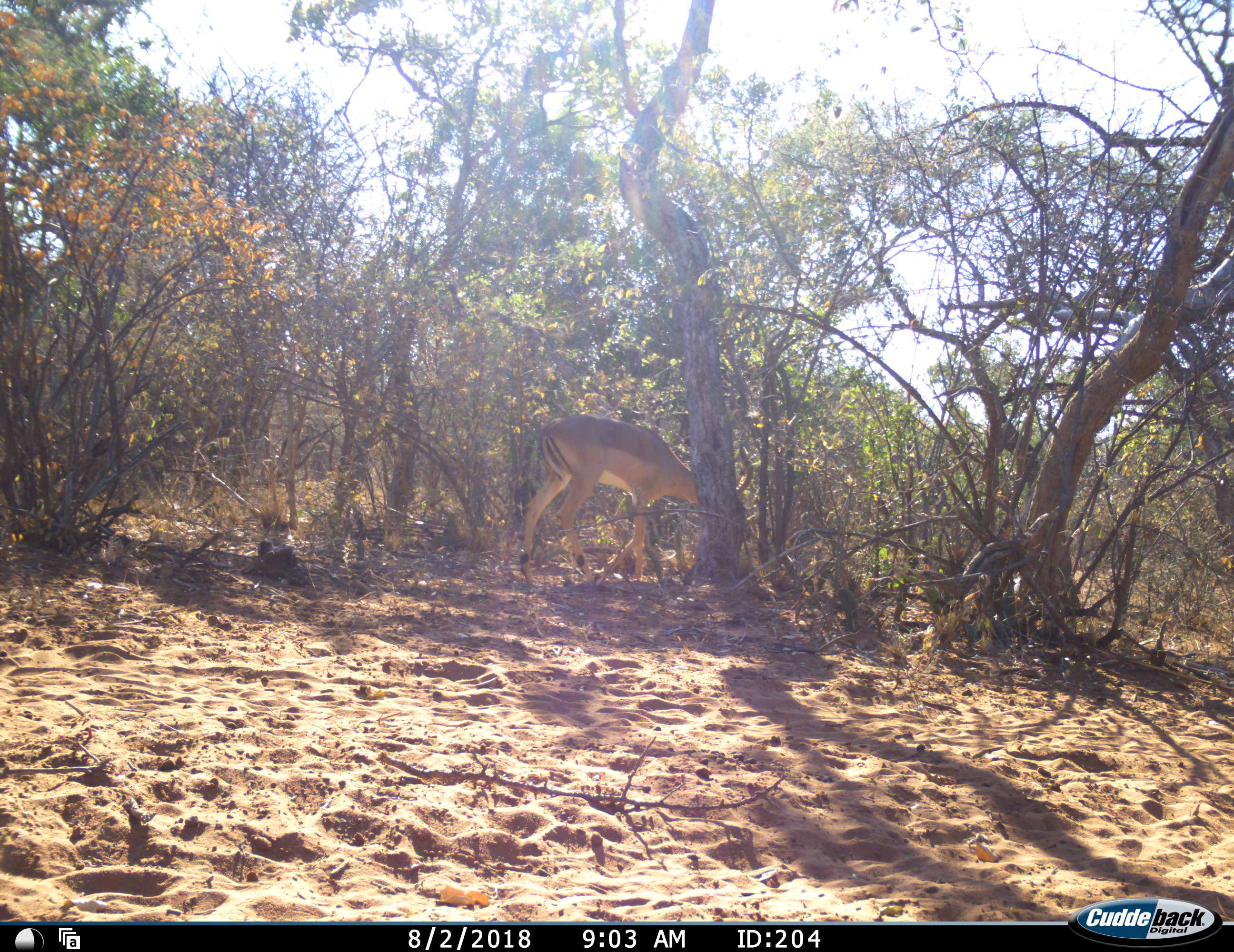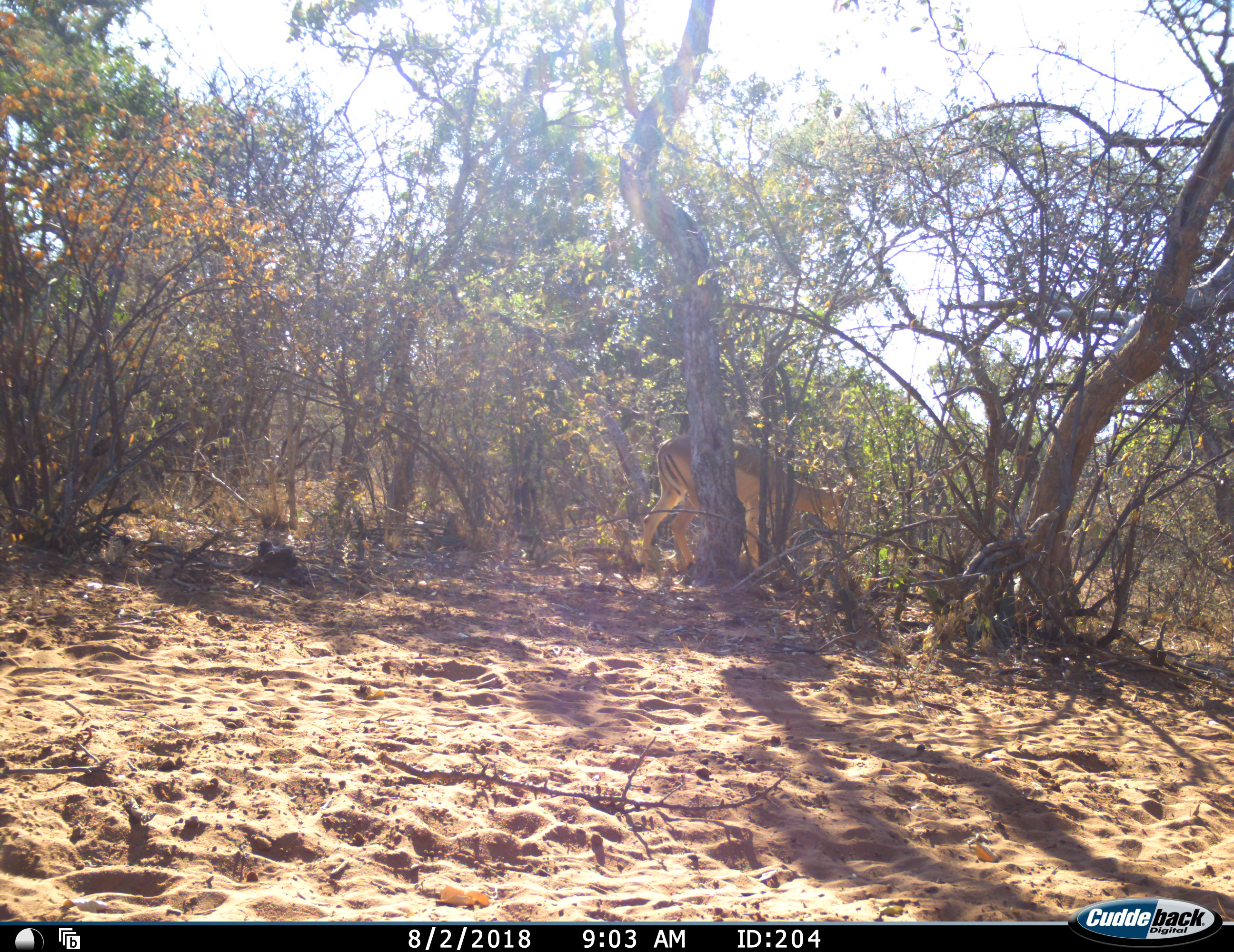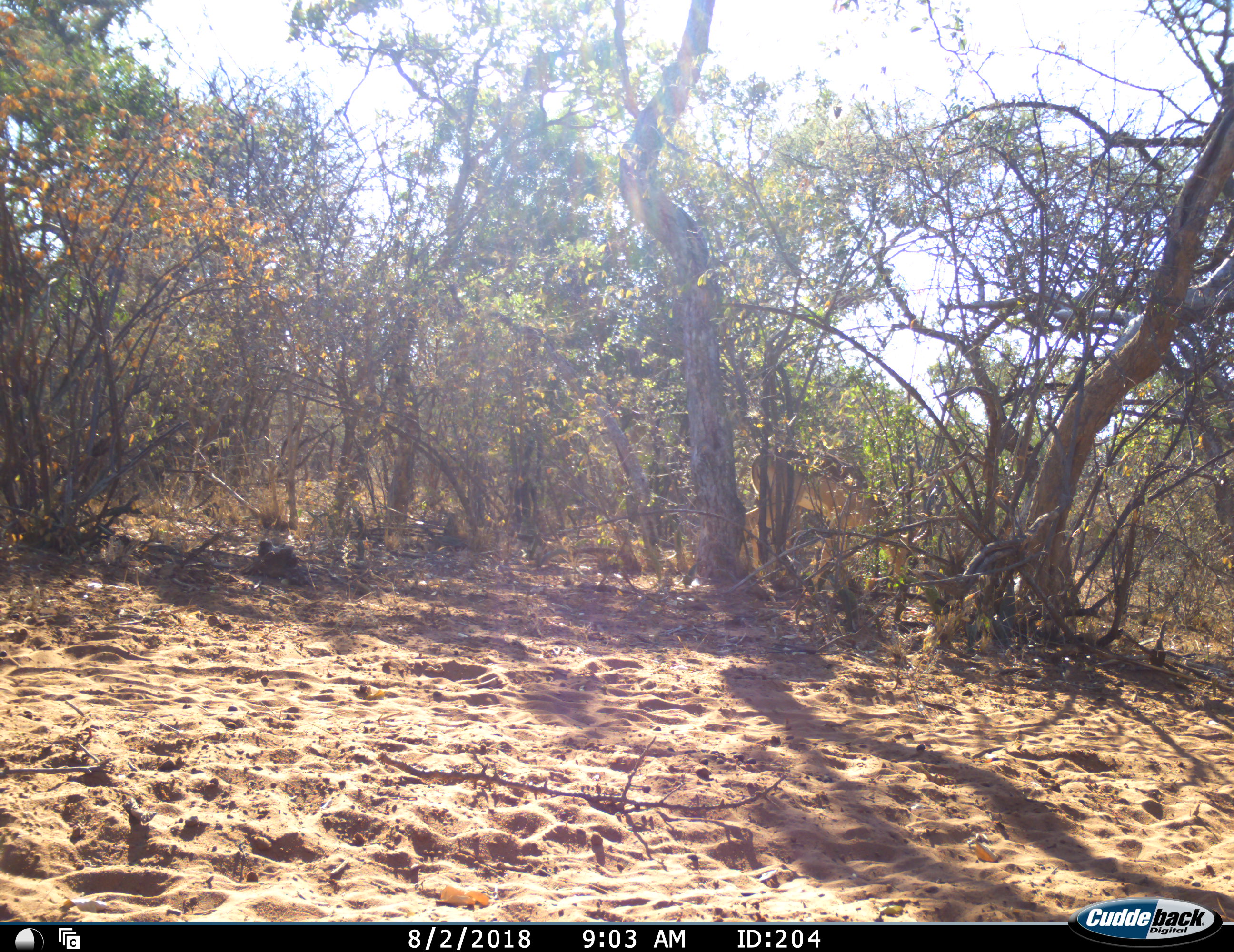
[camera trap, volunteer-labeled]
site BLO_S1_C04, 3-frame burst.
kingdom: Animalia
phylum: Chordata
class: Mammalia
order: Artiodactyla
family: Bovidae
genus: Aepyceros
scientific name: Aepyceros melampus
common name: impala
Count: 1.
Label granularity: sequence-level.